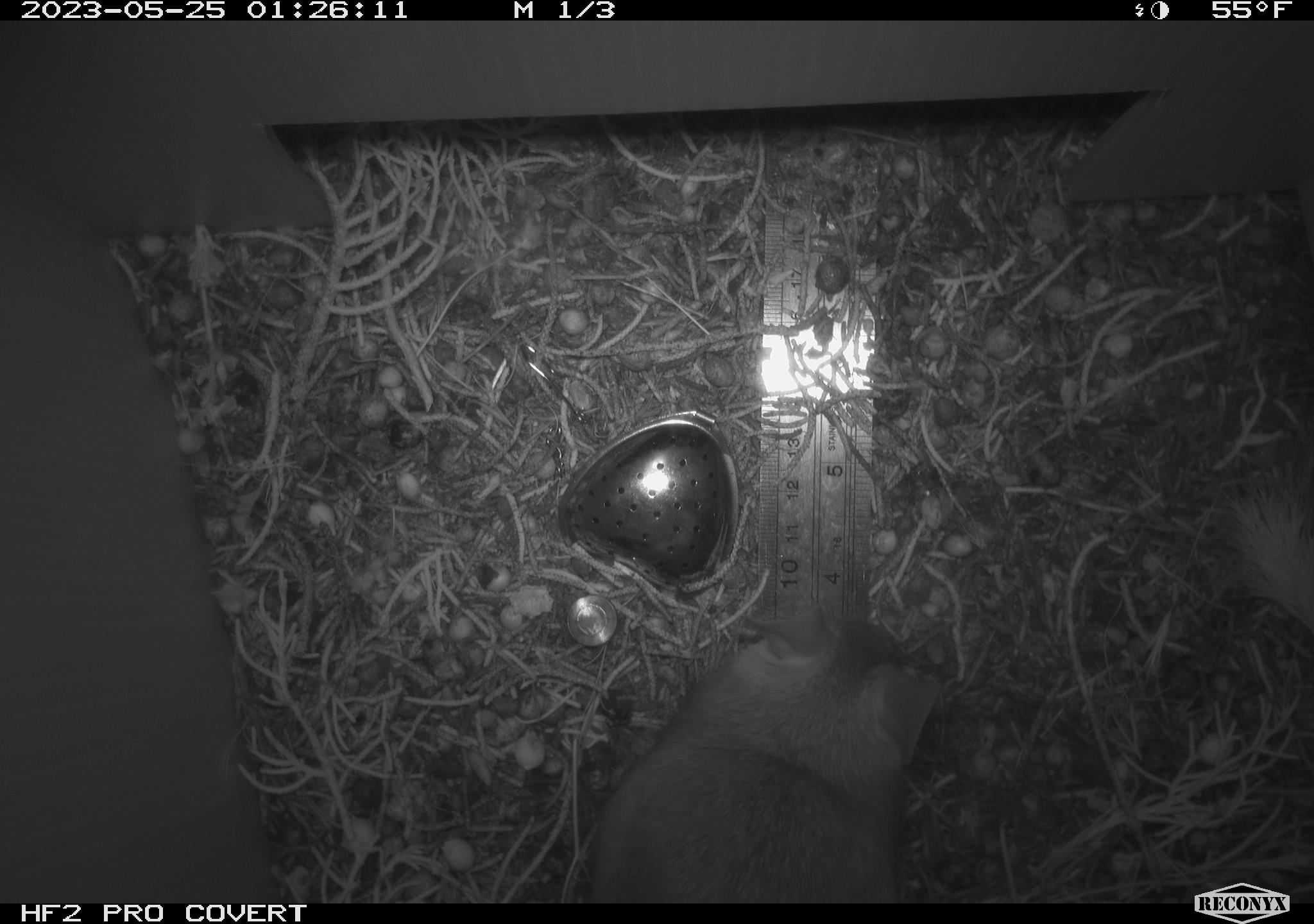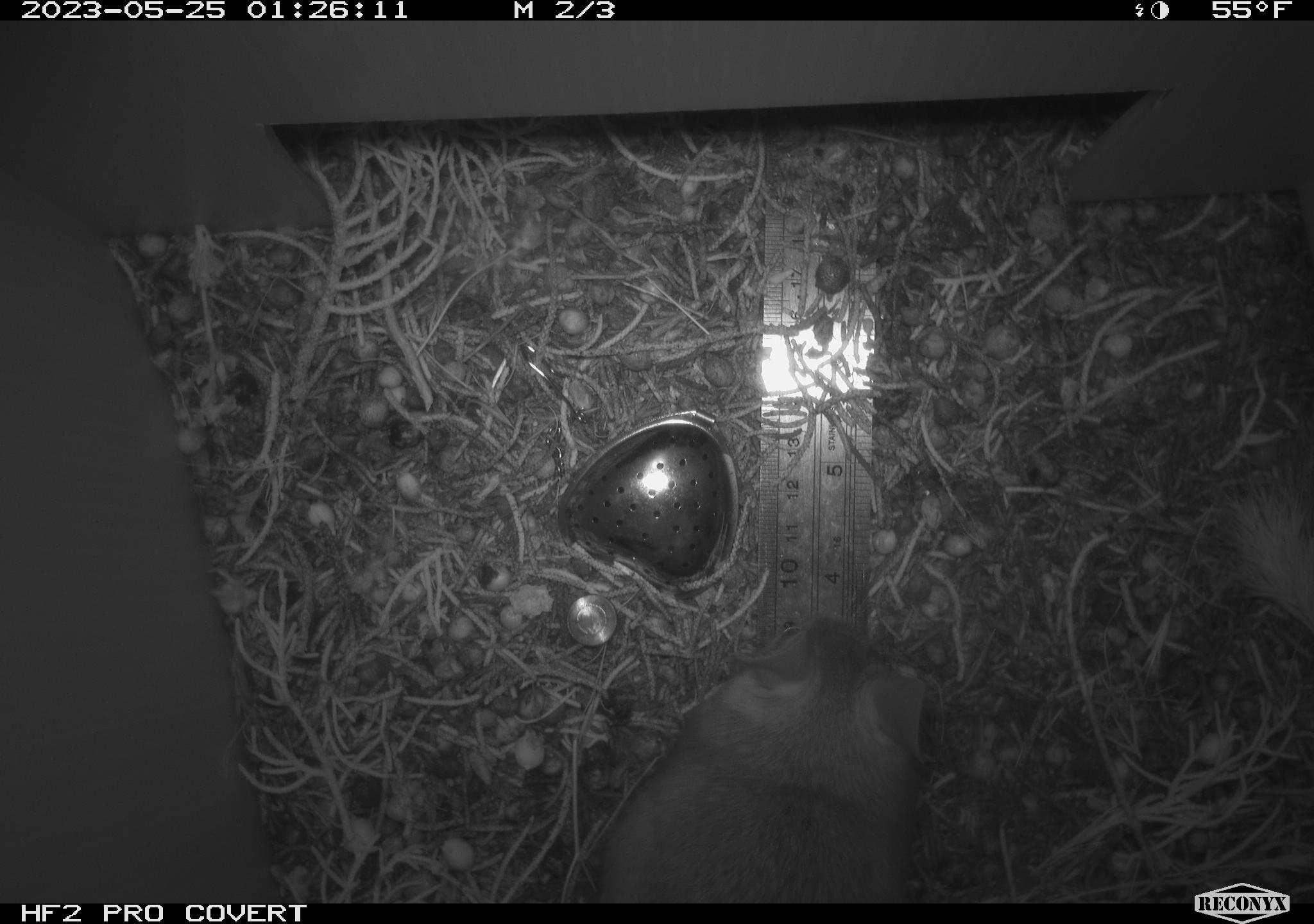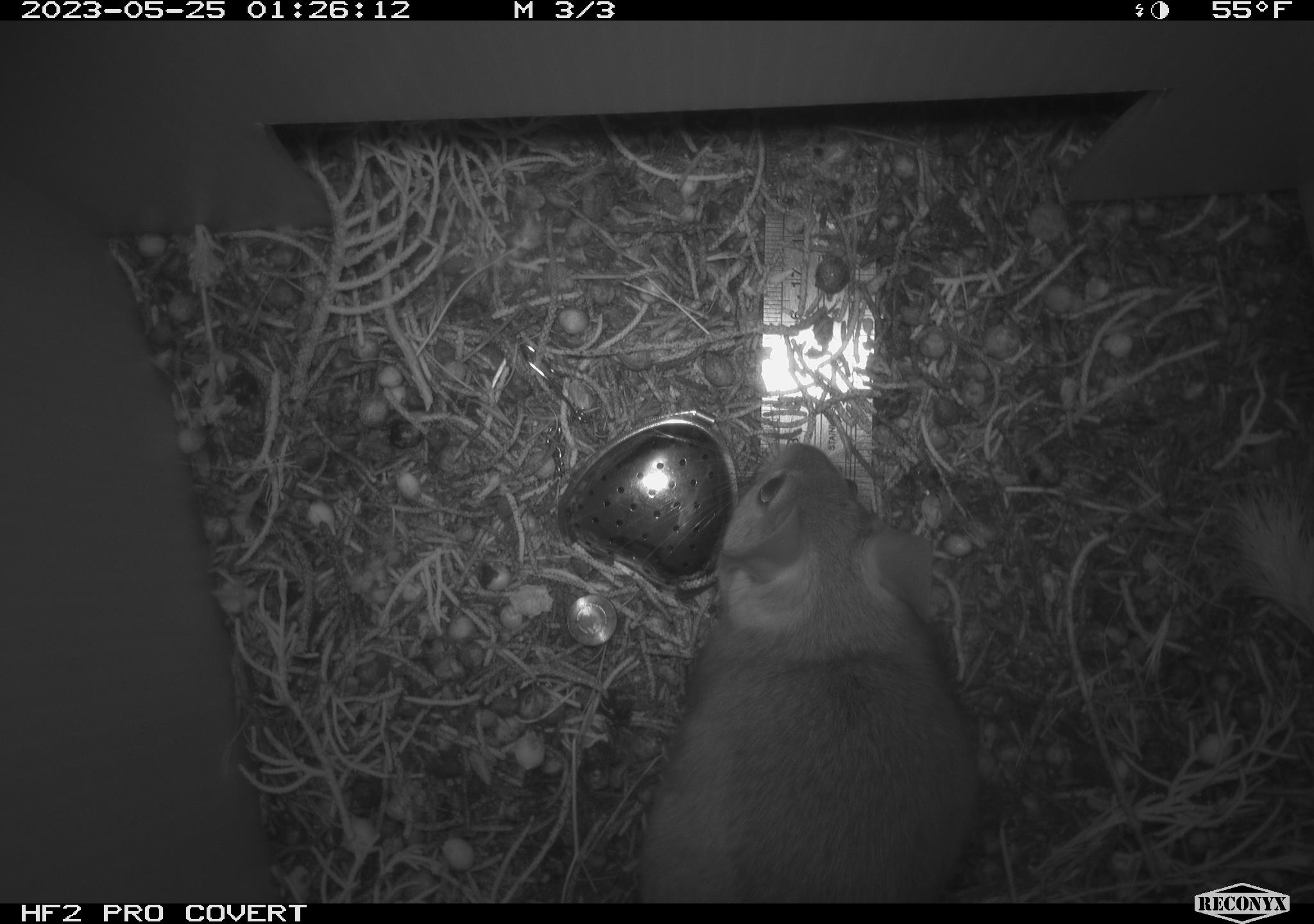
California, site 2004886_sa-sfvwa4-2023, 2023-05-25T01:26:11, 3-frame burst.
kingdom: Animalia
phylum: Chordata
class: Mammalia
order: Rodentia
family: Cricetidae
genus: Neotoma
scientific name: Neotoma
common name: pack rat or woodrat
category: neotoma species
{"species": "neotoma species (pack rat or woodrat) (Neotoma)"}